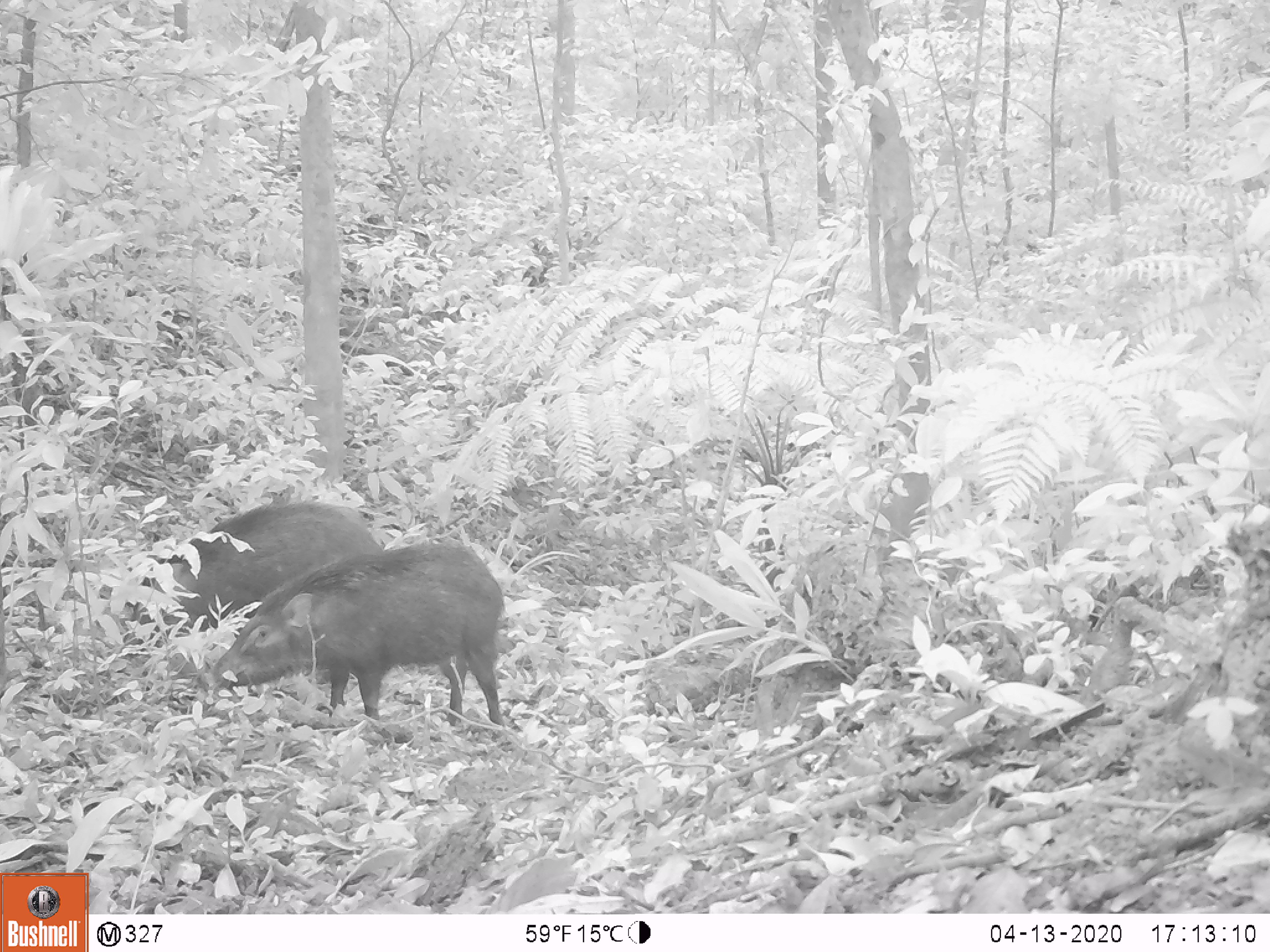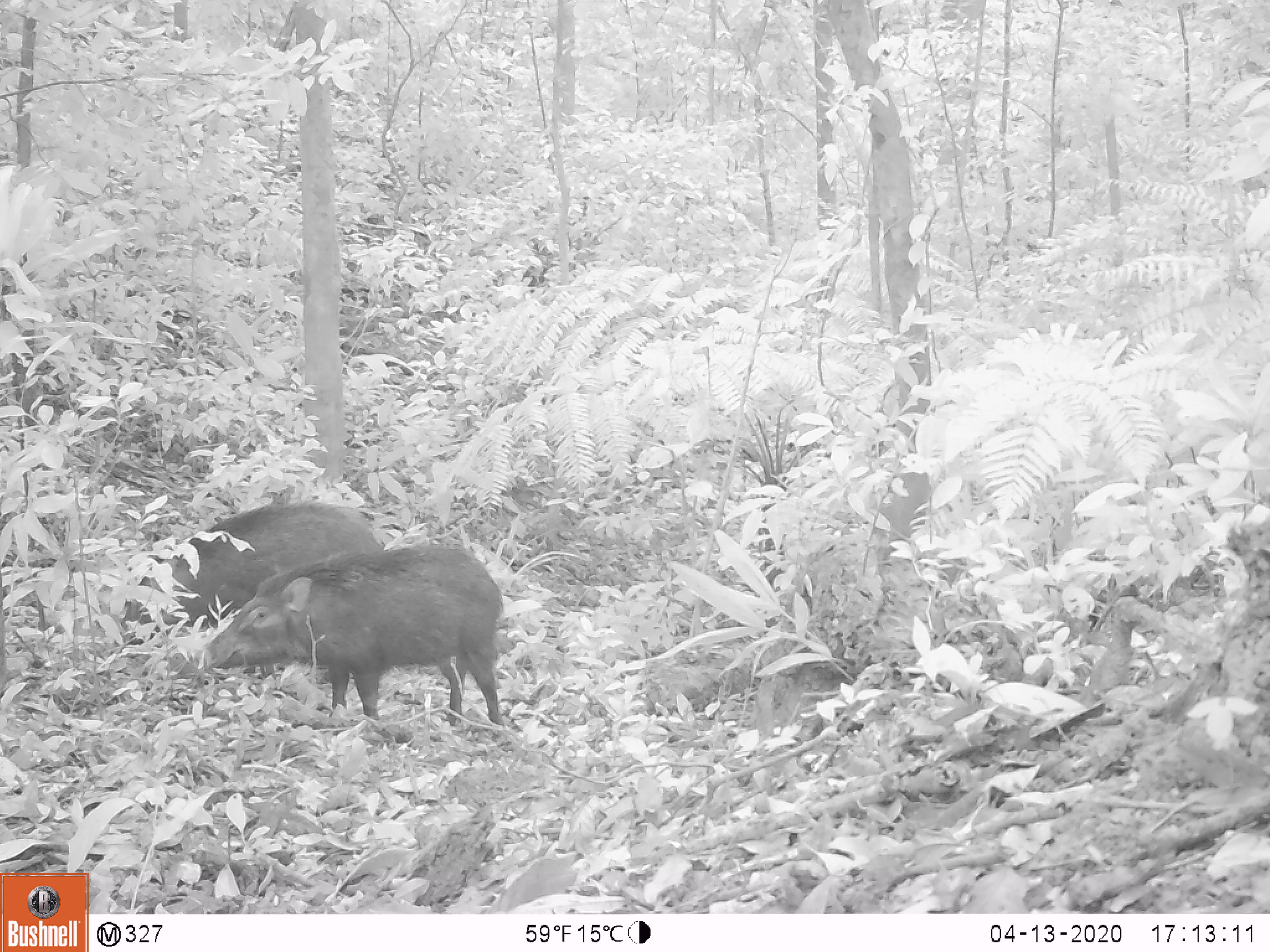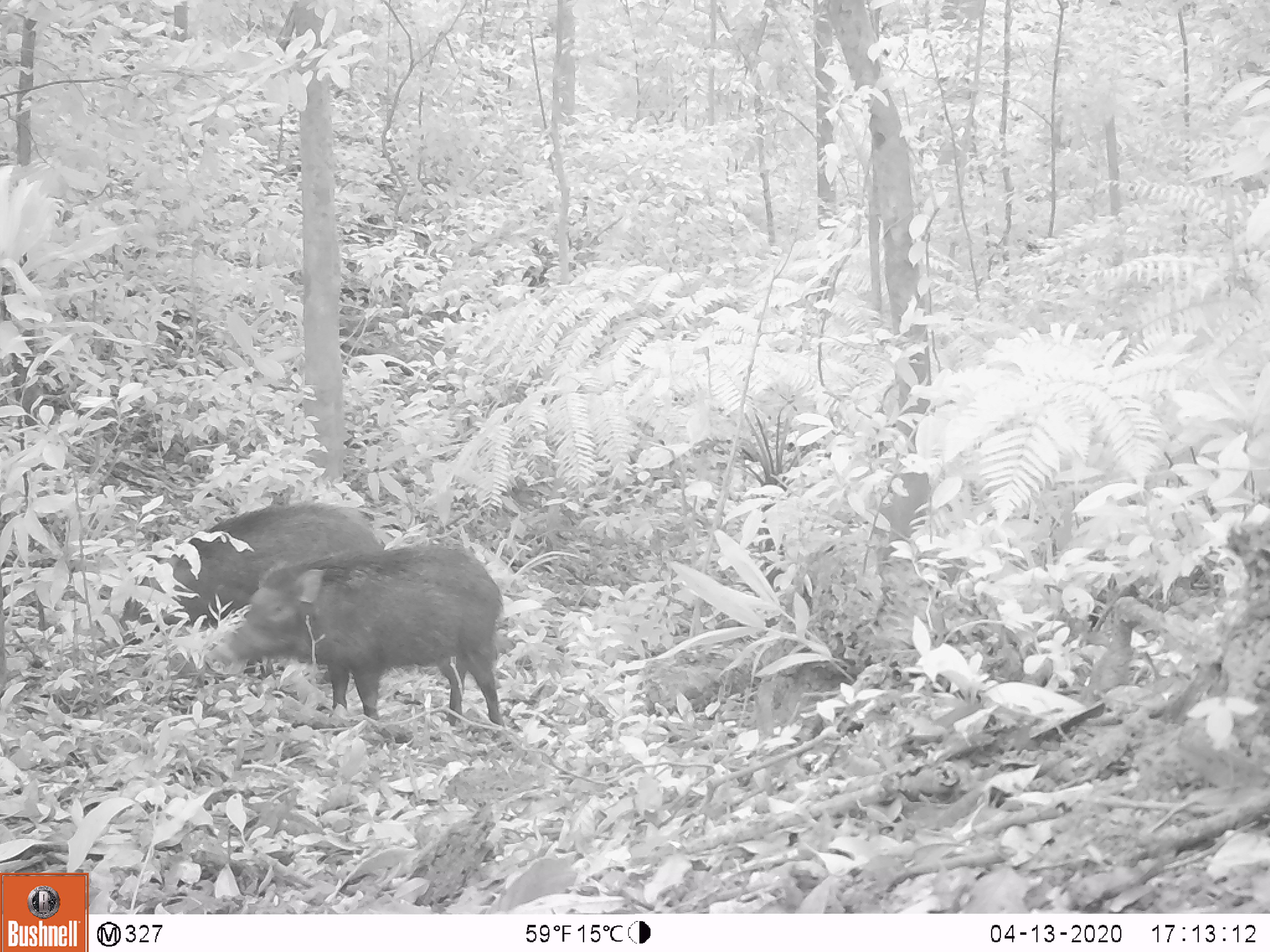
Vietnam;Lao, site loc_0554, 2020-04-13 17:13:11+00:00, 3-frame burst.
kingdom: Animalia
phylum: Chordata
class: Mammalia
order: Artiodactyla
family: Suidae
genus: Sus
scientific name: Sus scrofa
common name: eurasian wild pig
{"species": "eurasian wild pig (Sus scrofa)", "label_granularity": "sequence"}